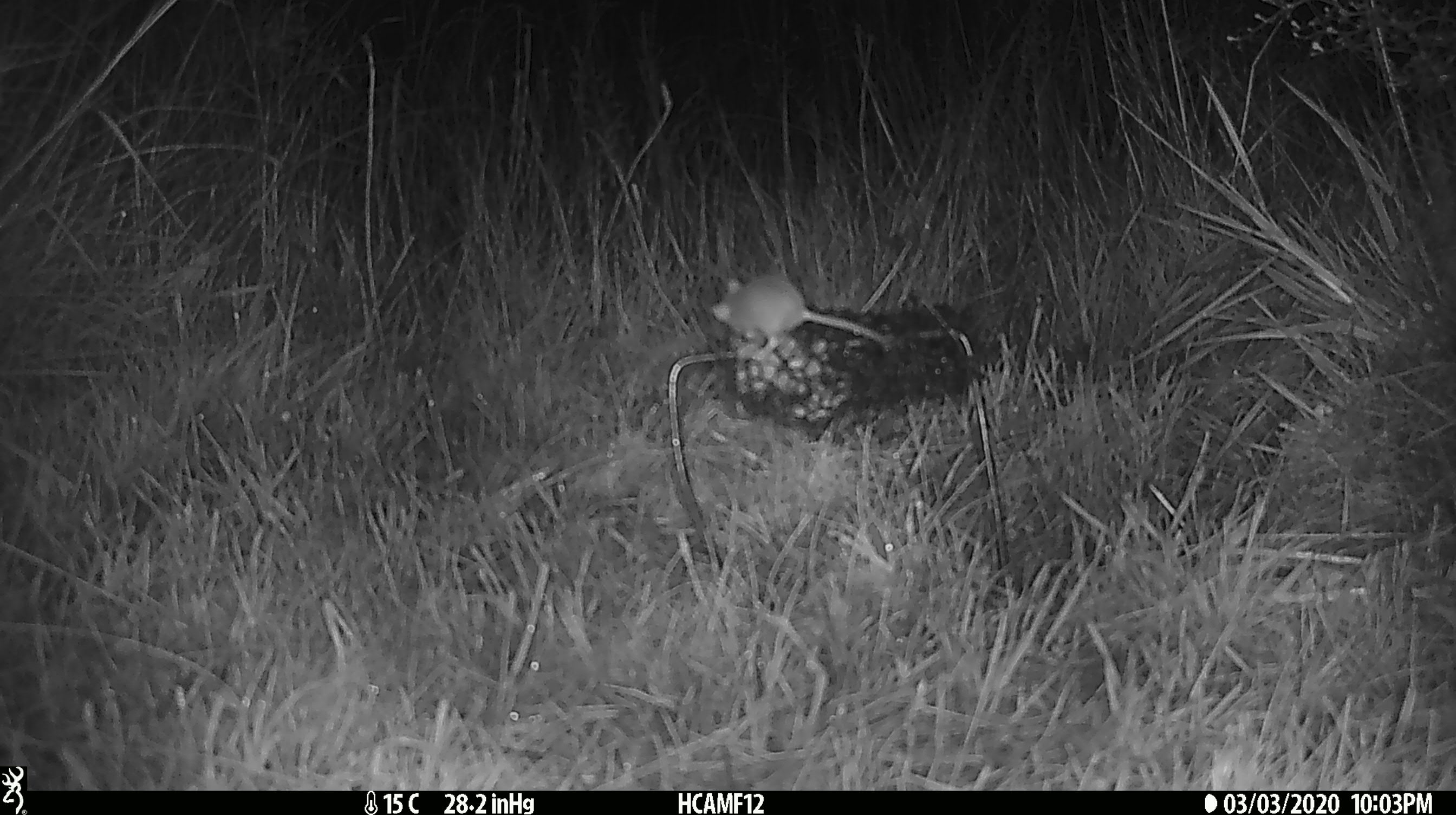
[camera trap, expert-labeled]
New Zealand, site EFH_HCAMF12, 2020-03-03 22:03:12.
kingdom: Animalia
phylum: Chordata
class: Mammalia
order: Rodentia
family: Muridae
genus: Mus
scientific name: Mus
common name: mouse